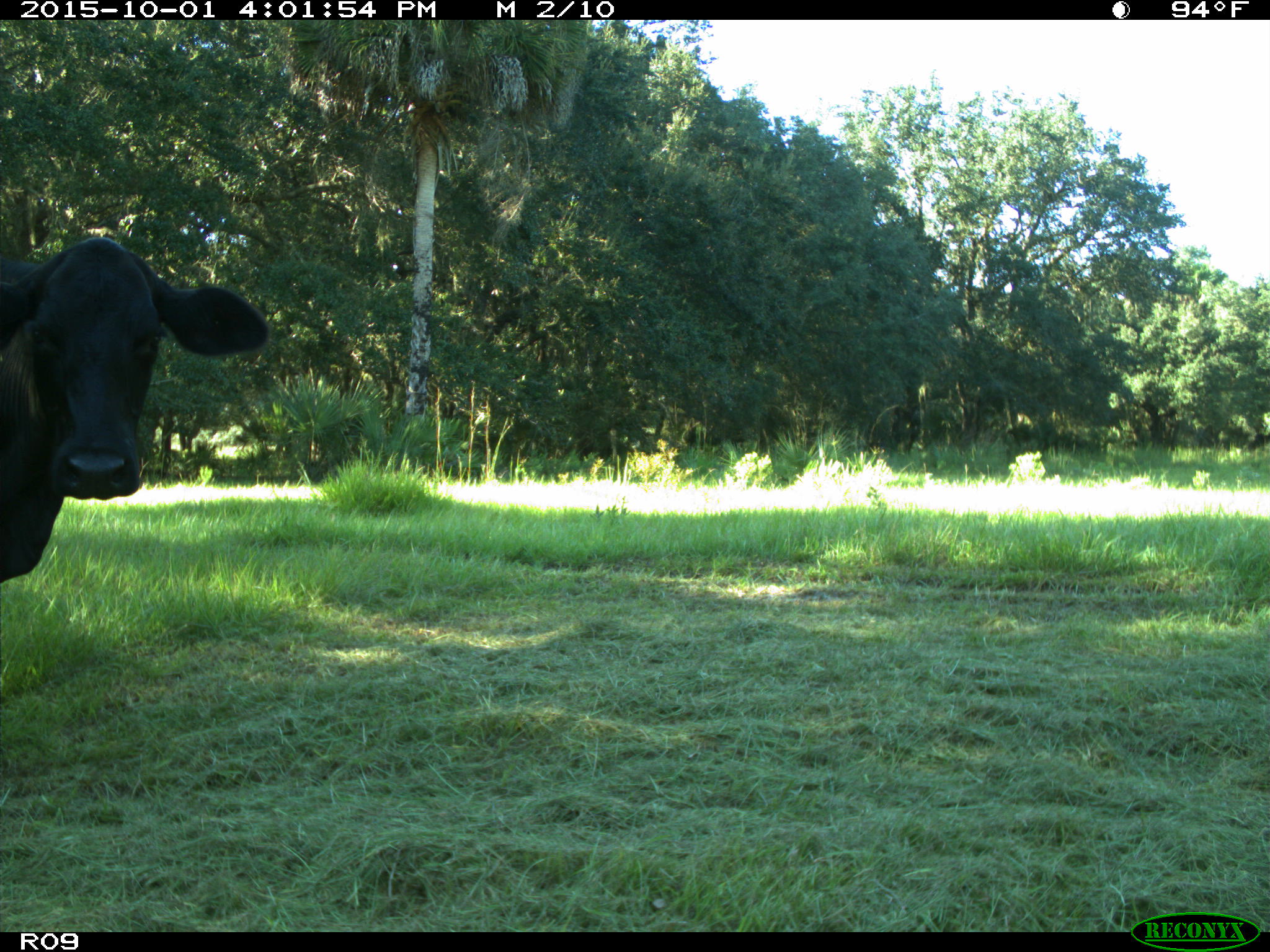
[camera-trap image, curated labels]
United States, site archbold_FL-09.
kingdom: Animalia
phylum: Chordata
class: Mammalia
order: Artiodactyla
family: Bovidae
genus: Bos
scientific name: Bos taurus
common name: domestic cow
Bos taurus (domestic cow).